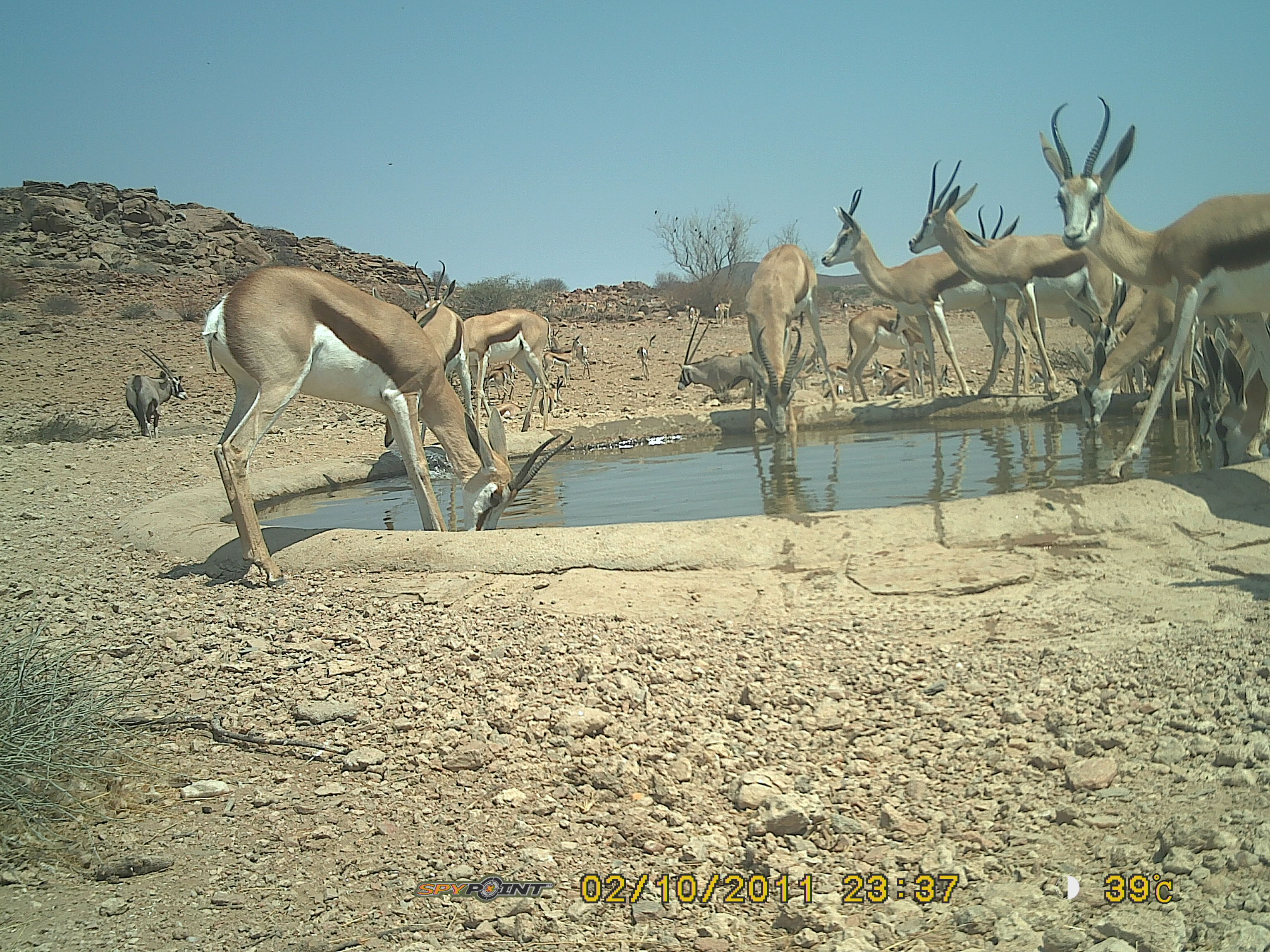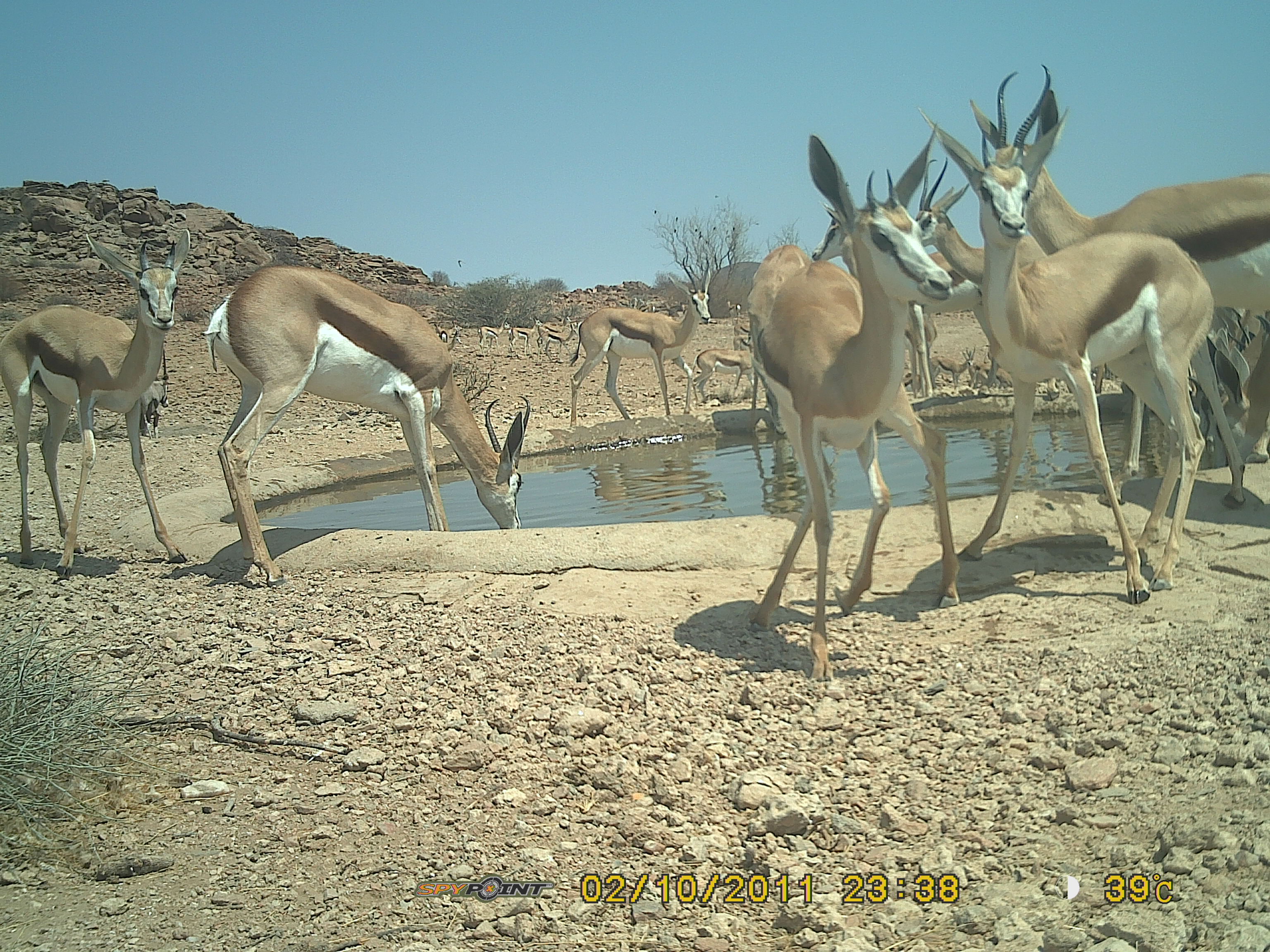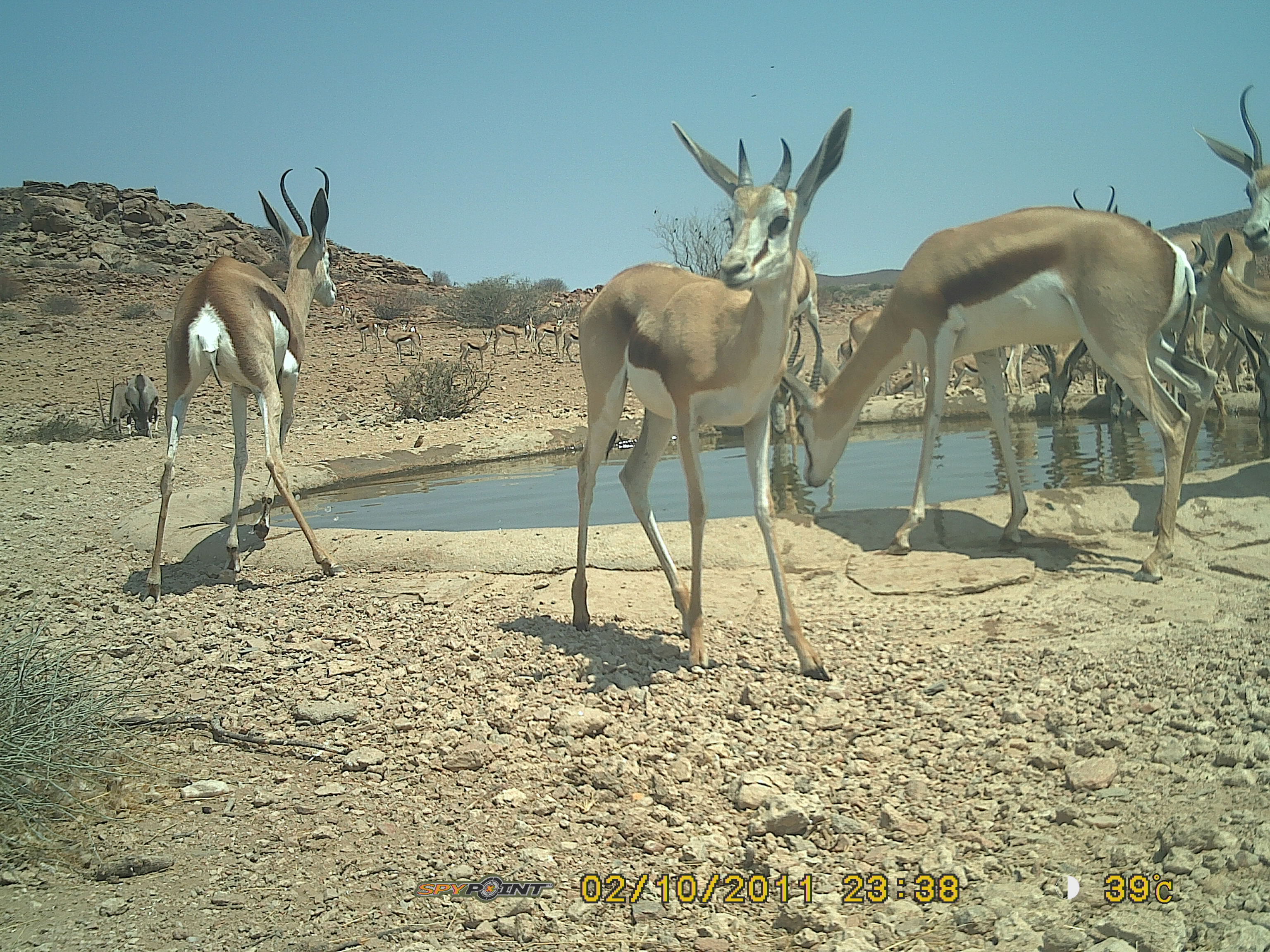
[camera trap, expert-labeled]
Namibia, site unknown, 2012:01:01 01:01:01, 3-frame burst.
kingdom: Animalia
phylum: Chordata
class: Mammalia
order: Artiodactyla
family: Bovidae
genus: Antidorcas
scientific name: Antidorcas marsupialis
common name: springbok